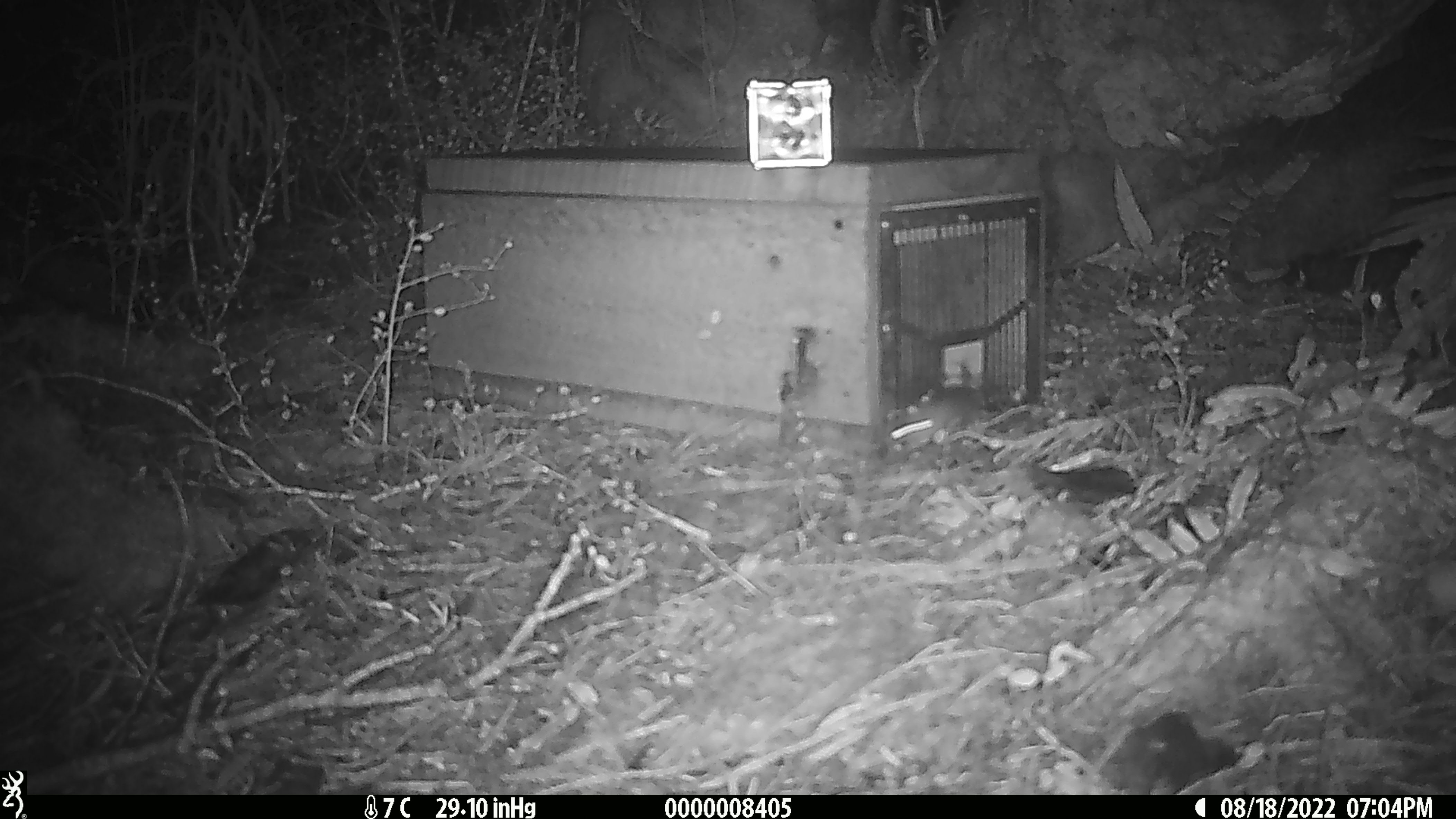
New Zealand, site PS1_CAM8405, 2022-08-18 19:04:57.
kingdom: Animalia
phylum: Chordata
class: Mammalia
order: Rodentia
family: Muridae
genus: Mus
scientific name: Mus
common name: mouse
Mouse (Mus).